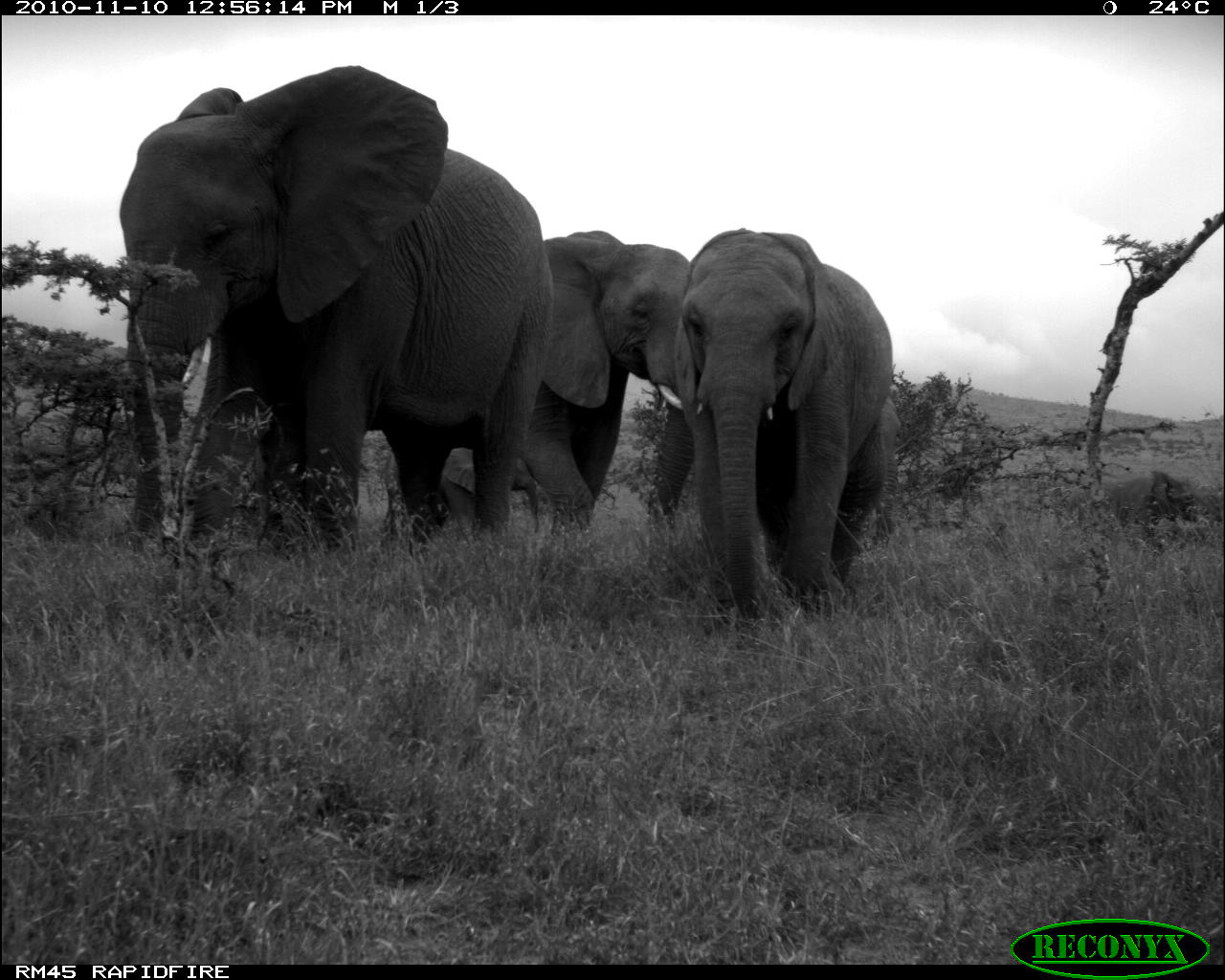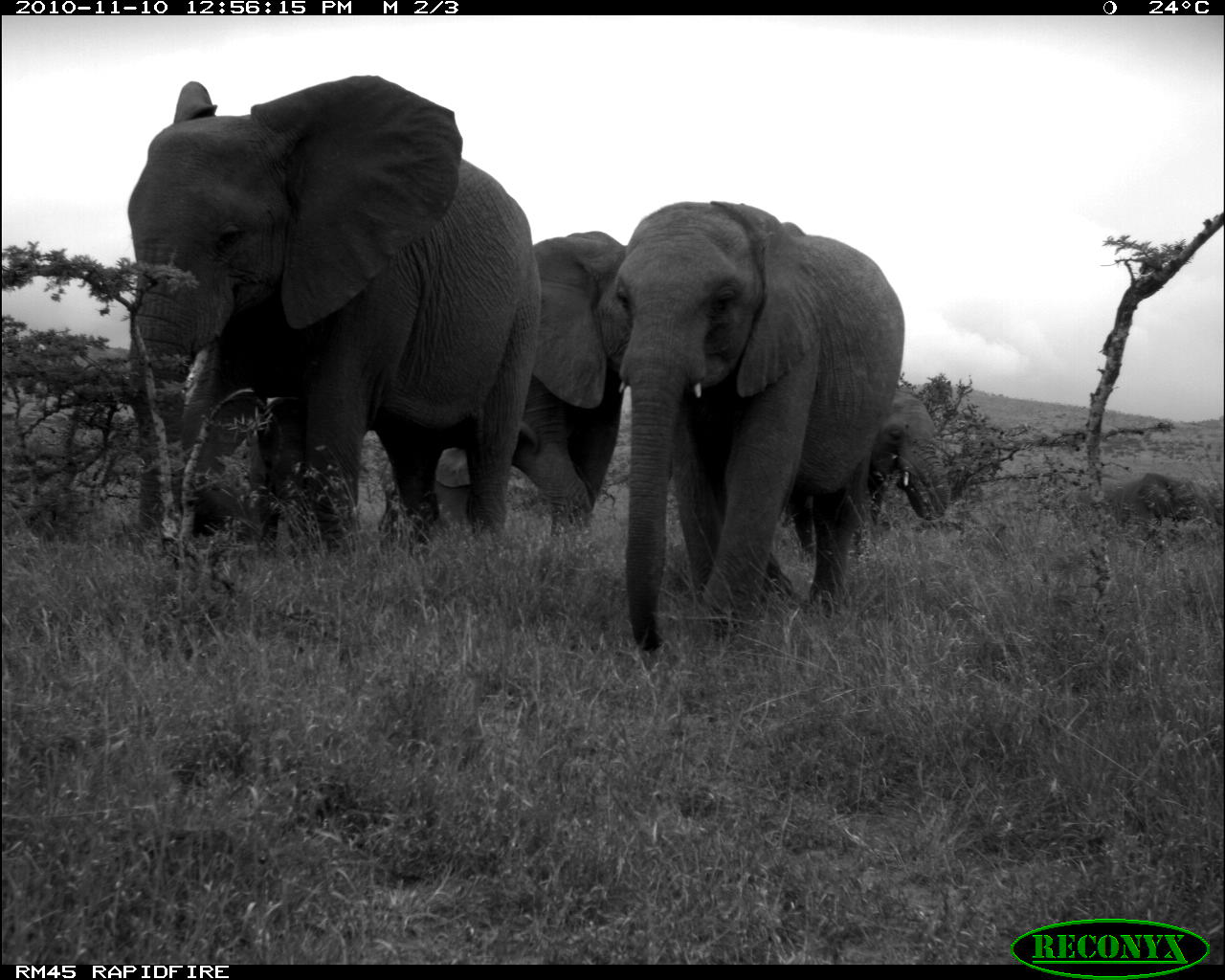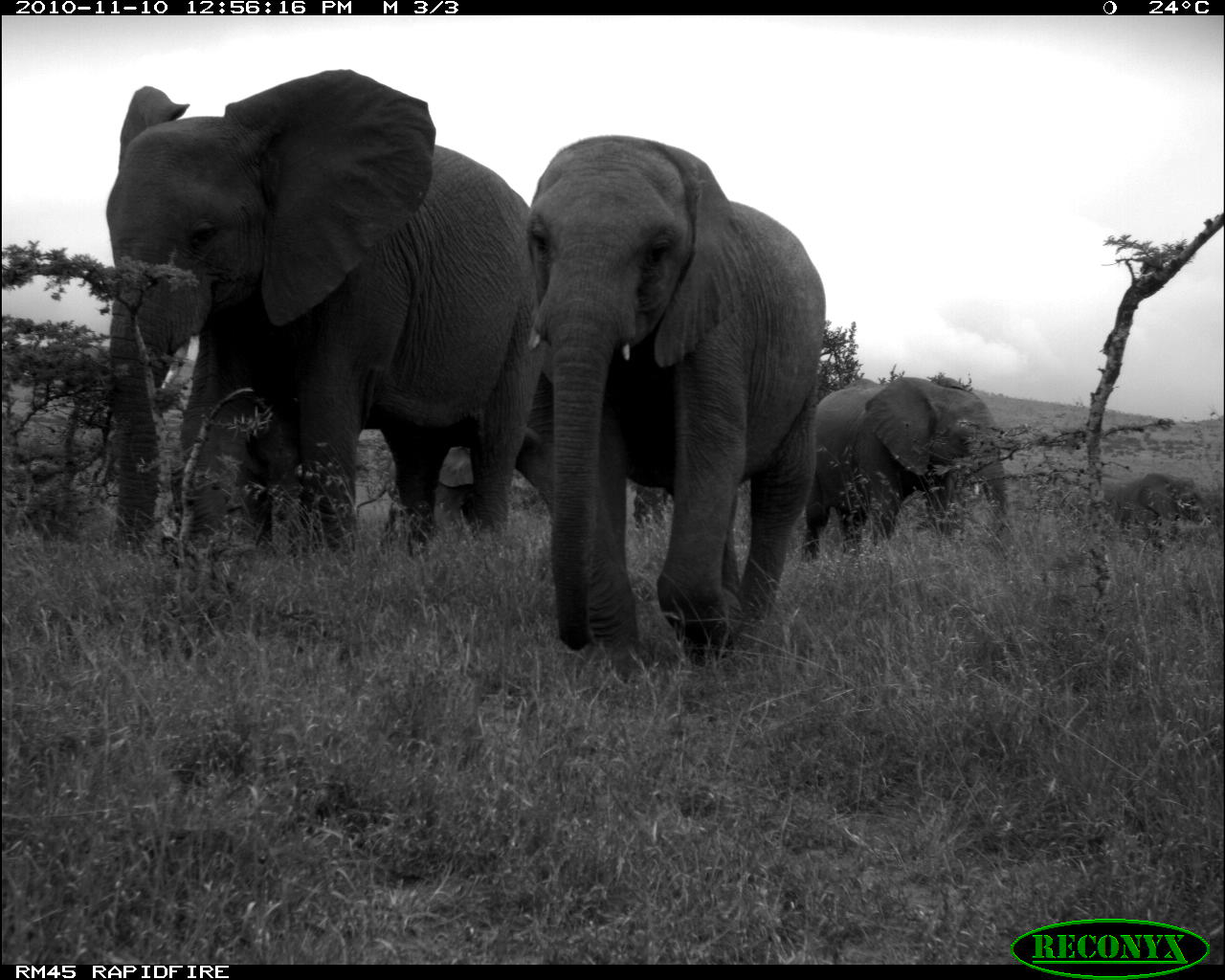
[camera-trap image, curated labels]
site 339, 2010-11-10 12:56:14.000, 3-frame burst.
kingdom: Animalia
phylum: Chordata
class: Mammalia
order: Proboscidea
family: Elephantidae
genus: Loxodonta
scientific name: Loxodonta africana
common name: african bush elephant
Loxodonta africana (african bush elephant), count 4.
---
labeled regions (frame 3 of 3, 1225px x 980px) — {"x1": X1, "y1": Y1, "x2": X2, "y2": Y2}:
loxodonta africana: {"x1": 105, "y1": 68, "x2": 545, "y2": 555}; {"x1": 527, "y1": 137, "x2": 826, "y2": 667}; {"x1": 803, "y1": 377, "x2": 1011, "y2": 566}; {"x1": 439, "y1": 349, "x2": 553, "y2": 538}; {"x1": 1103, "y1": 472, "x2": 1208, "y2": 542}